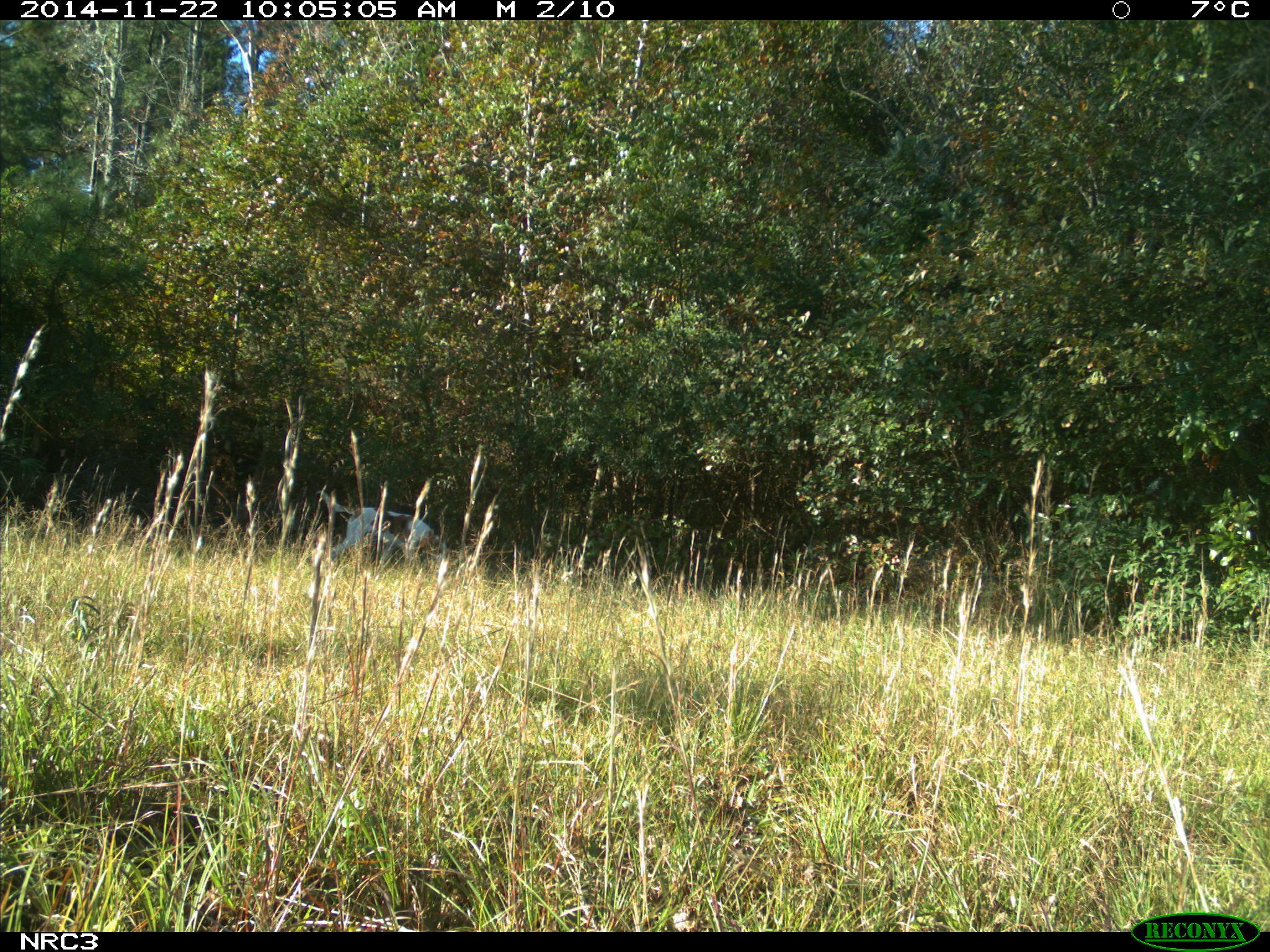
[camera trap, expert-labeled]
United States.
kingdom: Animalia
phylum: Chordata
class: Mammalia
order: Carnivora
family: Canidae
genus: Canis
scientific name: Canis familiaris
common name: domestic dog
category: Dog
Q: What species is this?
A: Dog (domestic dog) (Canis familiaris).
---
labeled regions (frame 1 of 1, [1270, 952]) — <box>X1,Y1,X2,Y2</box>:
Dog: <box>320,496,443,571</box>